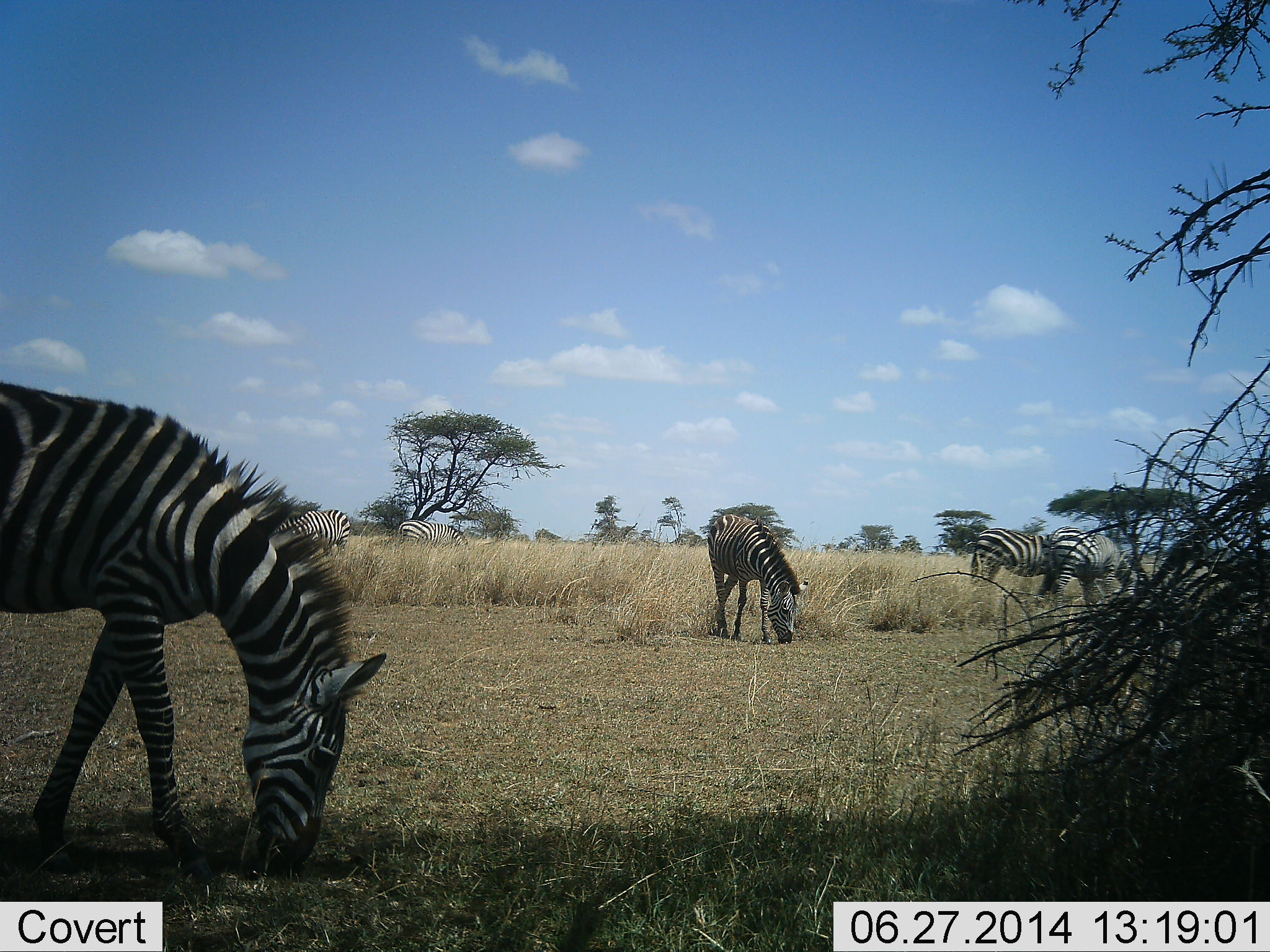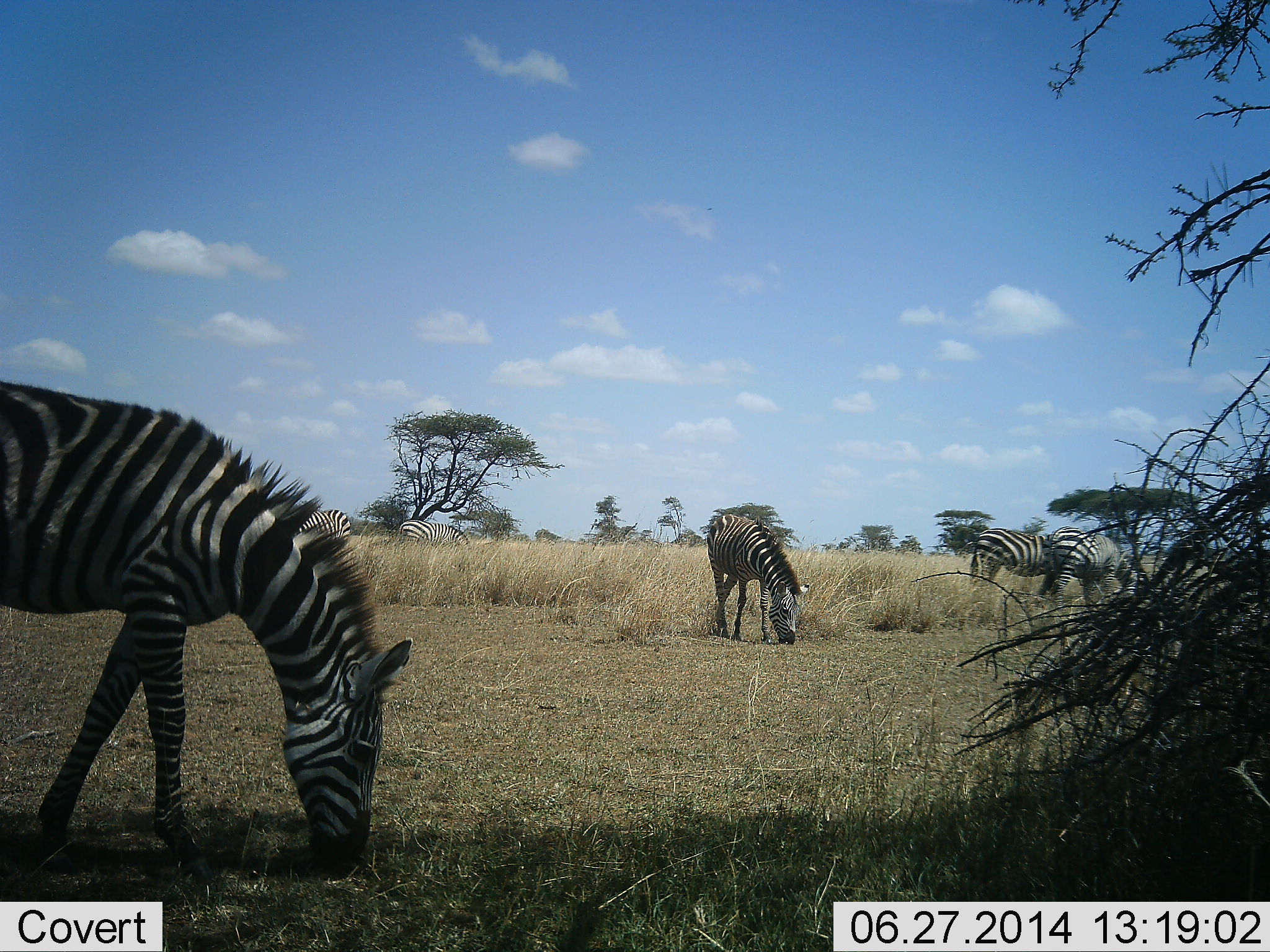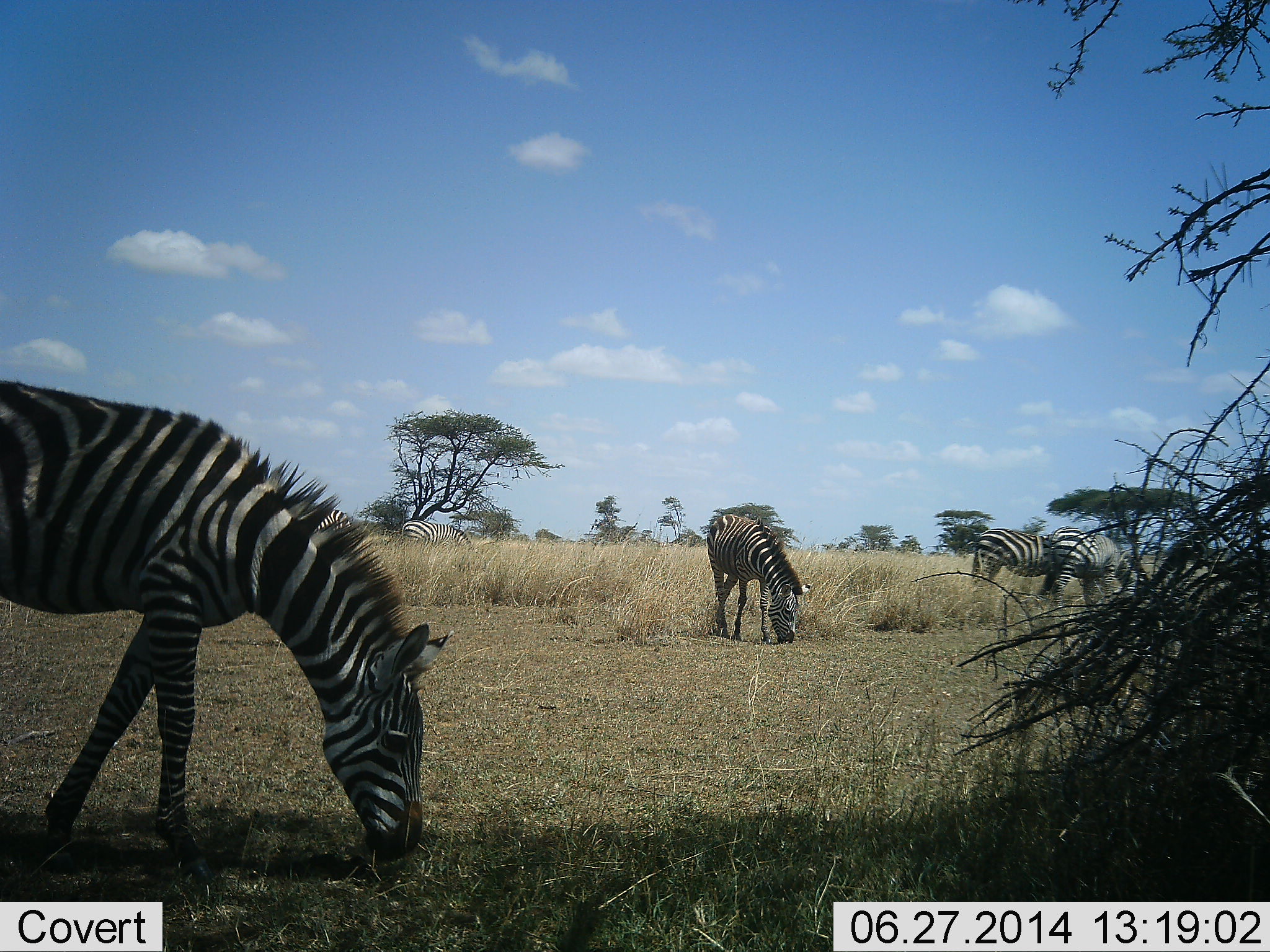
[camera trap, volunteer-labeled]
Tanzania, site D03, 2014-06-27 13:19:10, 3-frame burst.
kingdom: Animalia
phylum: Chordata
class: Mammalia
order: Perissodactyla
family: Equidae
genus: Equus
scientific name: Equus quagga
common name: plains zebra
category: zebra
Zebra (plains zebra) (Equus quagga), count 5. Behavior (volunteer vote fractions): standing 10%, resting 0%, moving 0%, interacting 0%. Young present (vote fraction): 0%. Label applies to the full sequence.